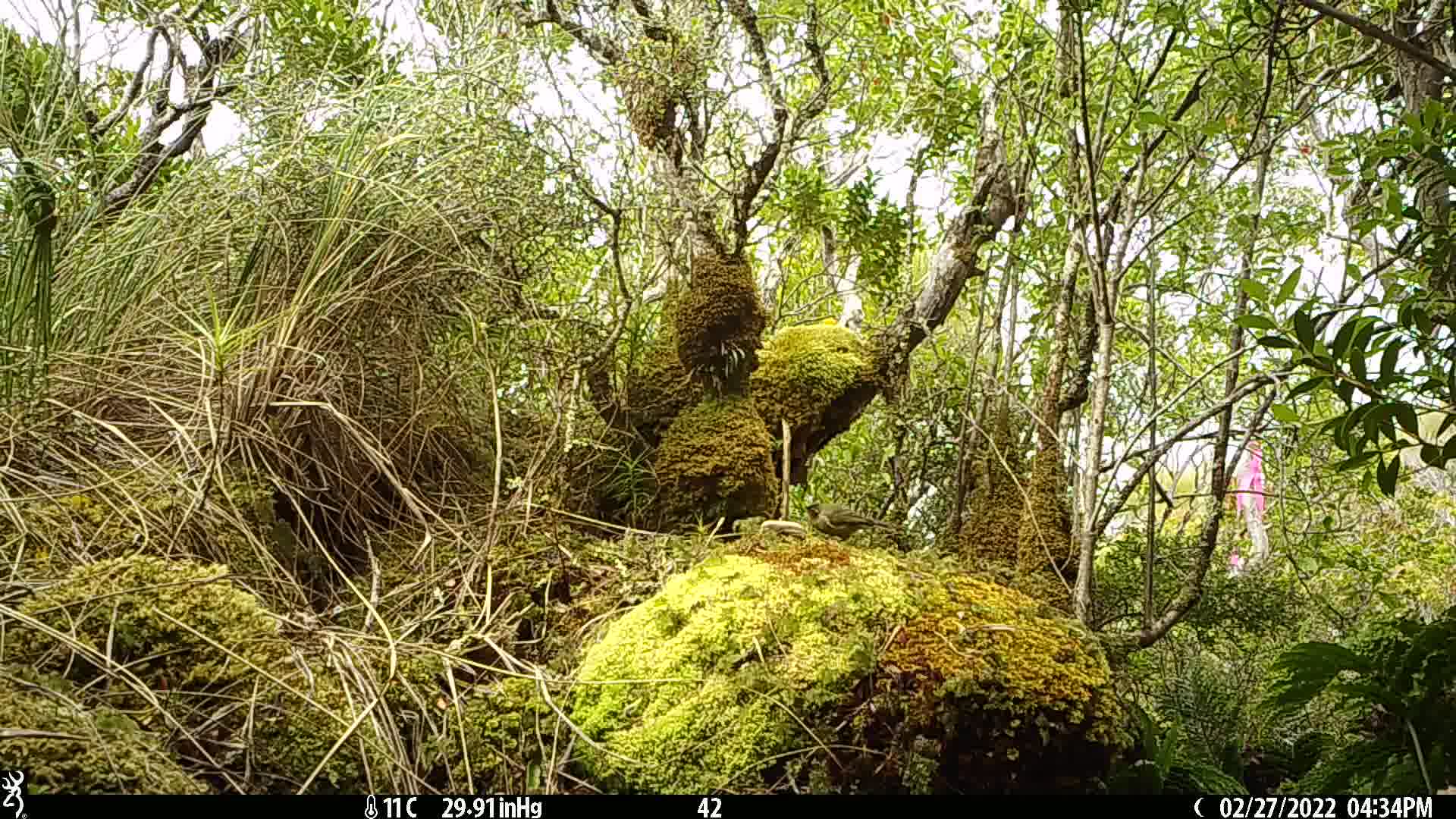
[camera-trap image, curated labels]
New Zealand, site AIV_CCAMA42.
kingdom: Animalia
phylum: Chordata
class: Aves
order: Passeriformes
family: Meliphagidae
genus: Anthornis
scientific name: Anthornis melanura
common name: new zealand bellbird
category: bellbird